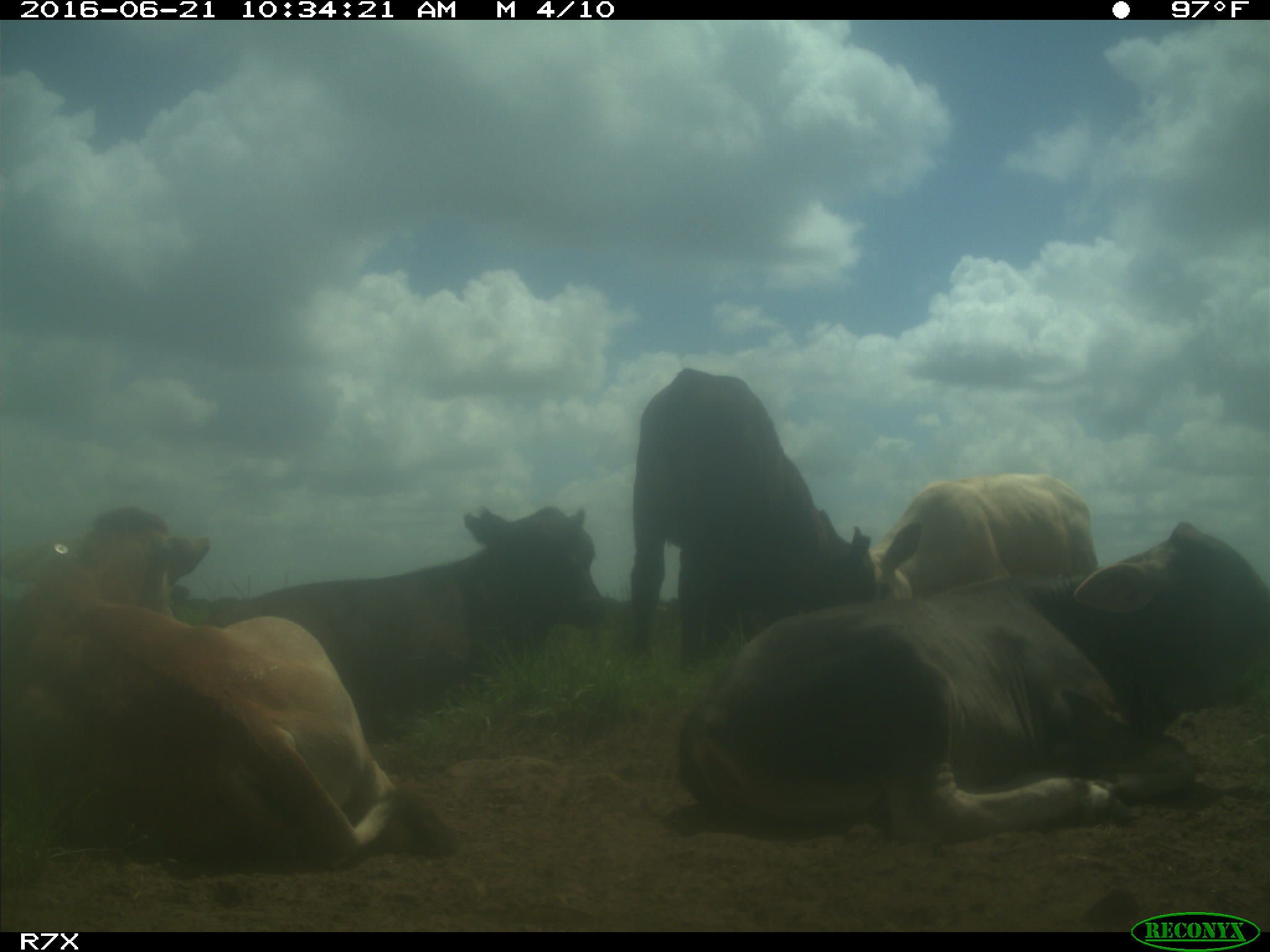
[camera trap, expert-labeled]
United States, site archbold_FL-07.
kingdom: Animalia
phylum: Chordata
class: Mammalia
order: Artiodactyla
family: Bovidae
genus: Bos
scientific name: Bos taurus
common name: domestic cow